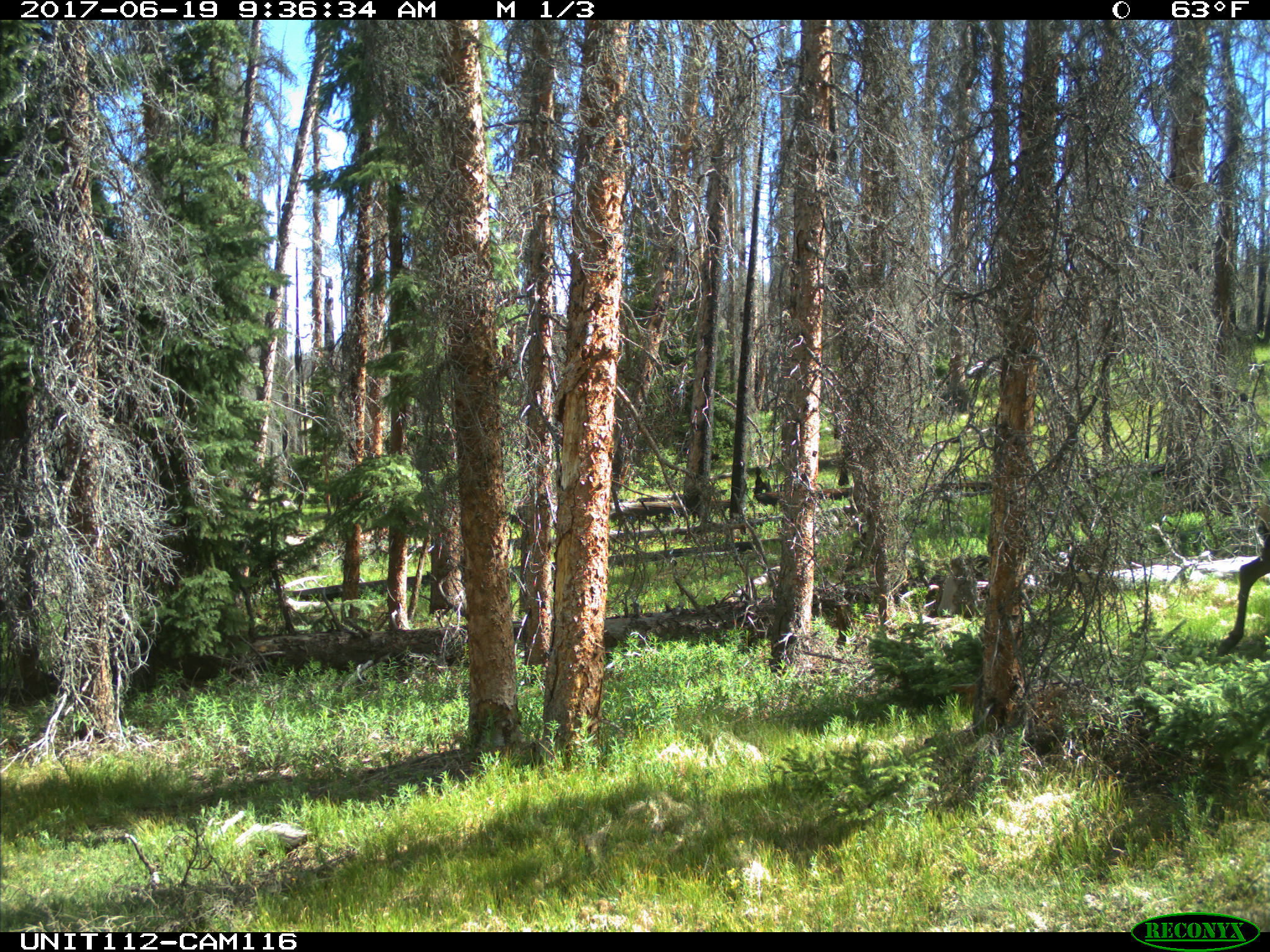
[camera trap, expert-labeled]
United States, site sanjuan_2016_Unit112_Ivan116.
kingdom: Animalia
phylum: Chordata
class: Mammalia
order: Artiodactyla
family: Cervidae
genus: Cervus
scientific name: Cervus elaphus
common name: red deer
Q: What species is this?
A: Cervus elaphus (red deer).